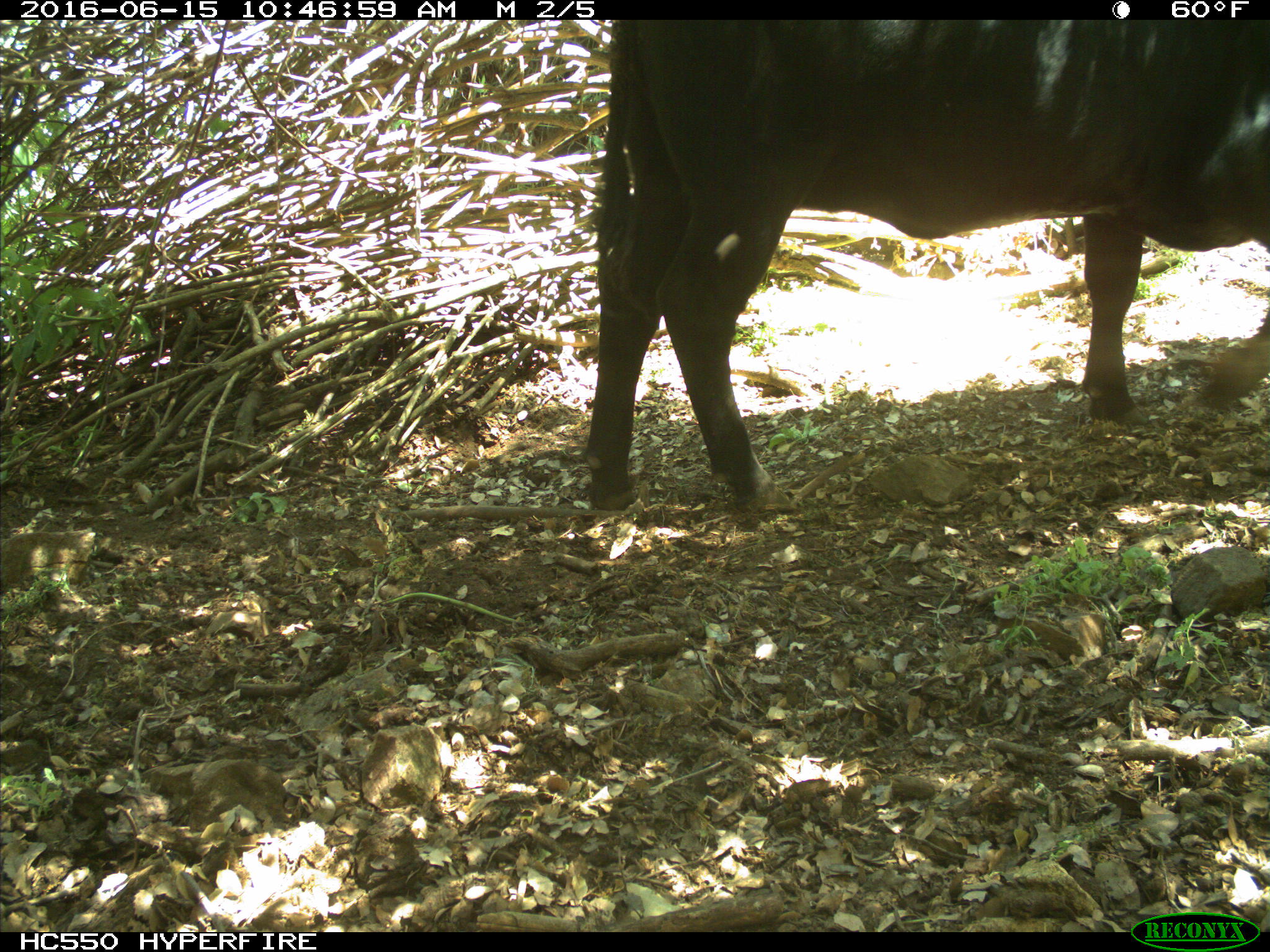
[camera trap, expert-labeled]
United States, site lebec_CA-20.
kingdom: Animalia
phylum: Chordata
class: Mammalia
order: Artiodactyla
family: Bovidae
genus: Bos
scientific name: Bos taurus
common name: domestic cow